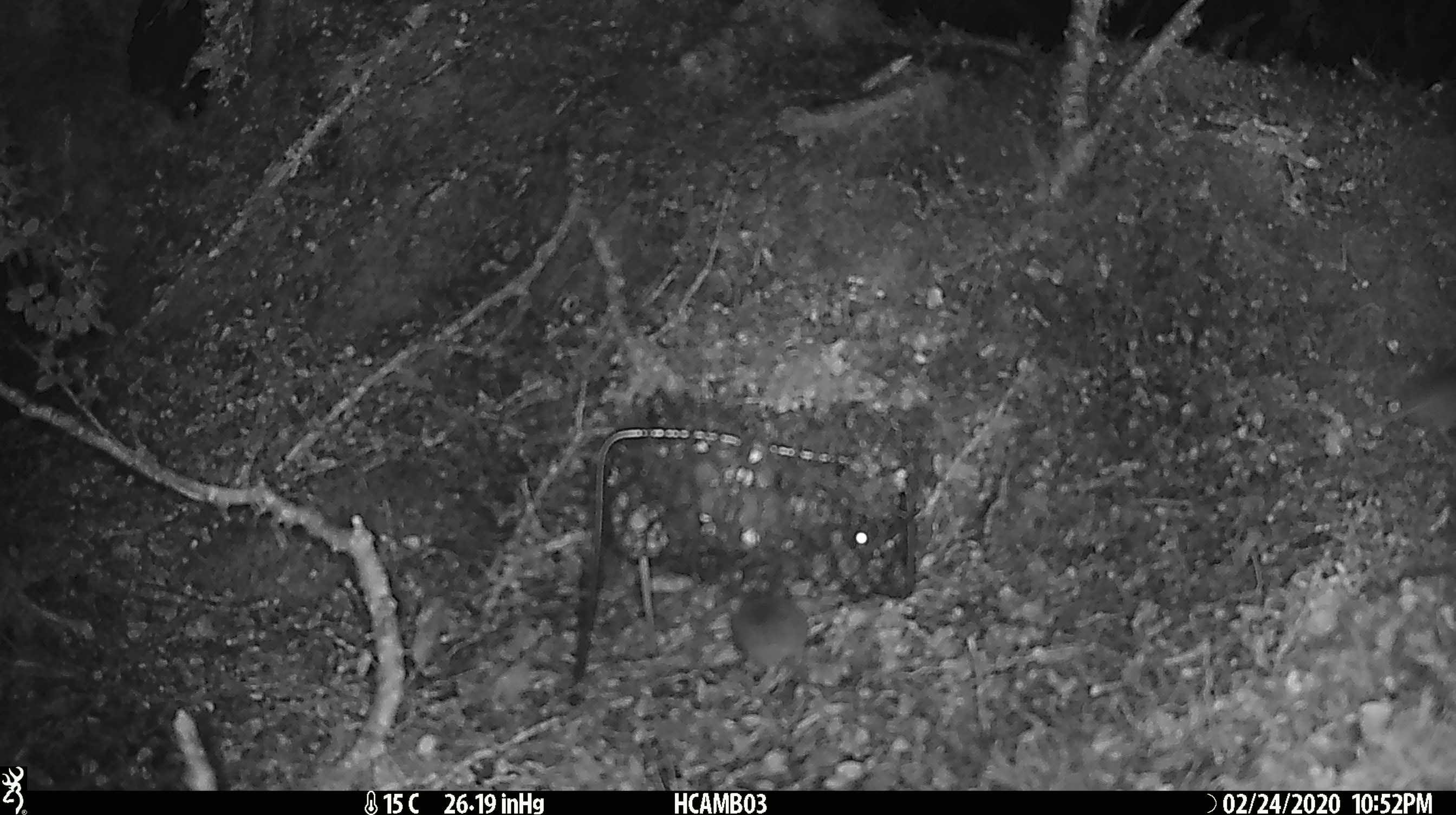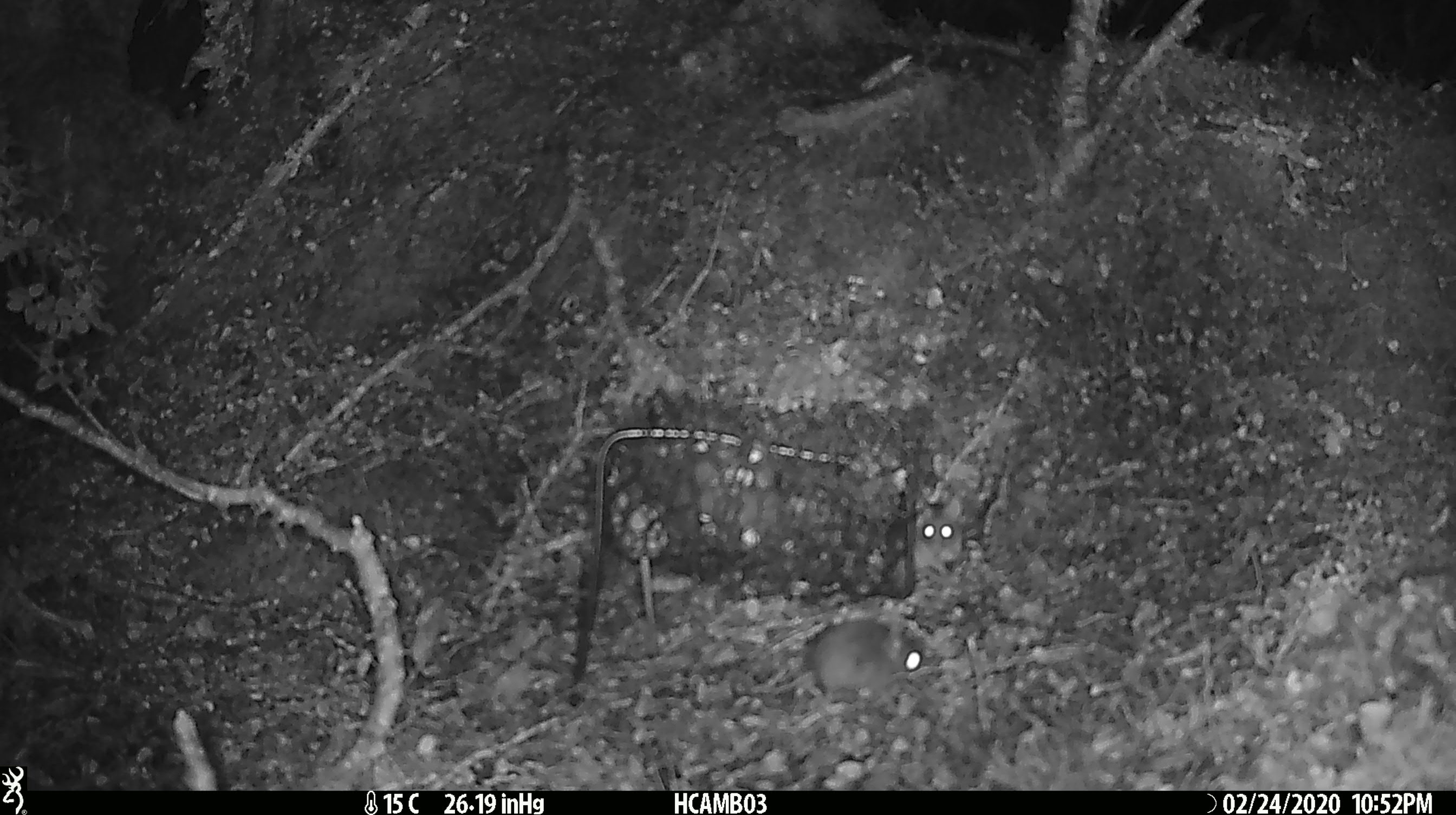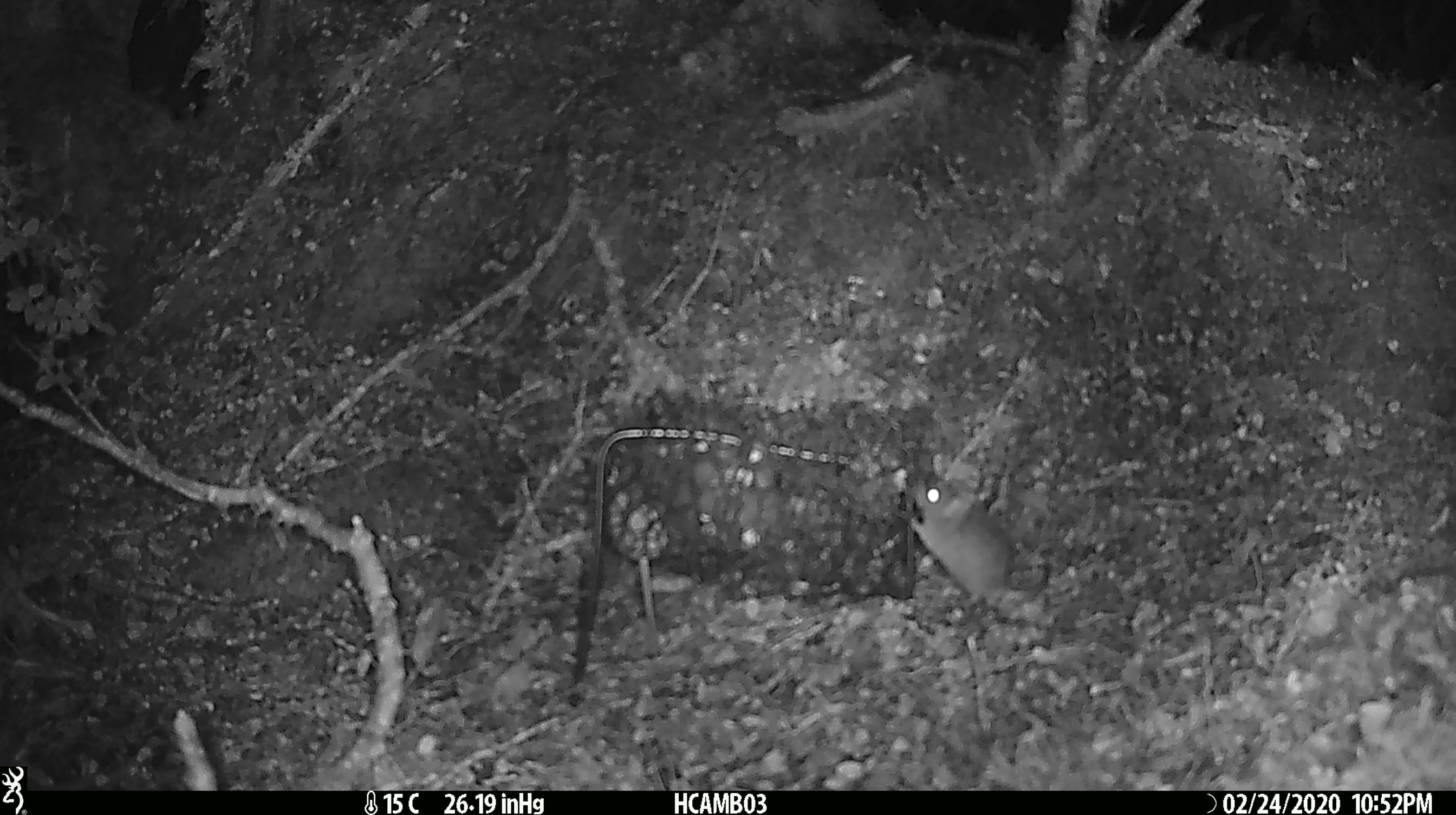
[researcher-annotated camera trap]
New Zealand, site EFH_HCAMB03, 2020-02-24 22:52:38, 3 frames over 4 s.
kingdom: Animalia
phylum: Chordata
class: Mammalia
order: Rodentia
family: Muridae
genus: Mus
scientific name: Mus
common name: mouse